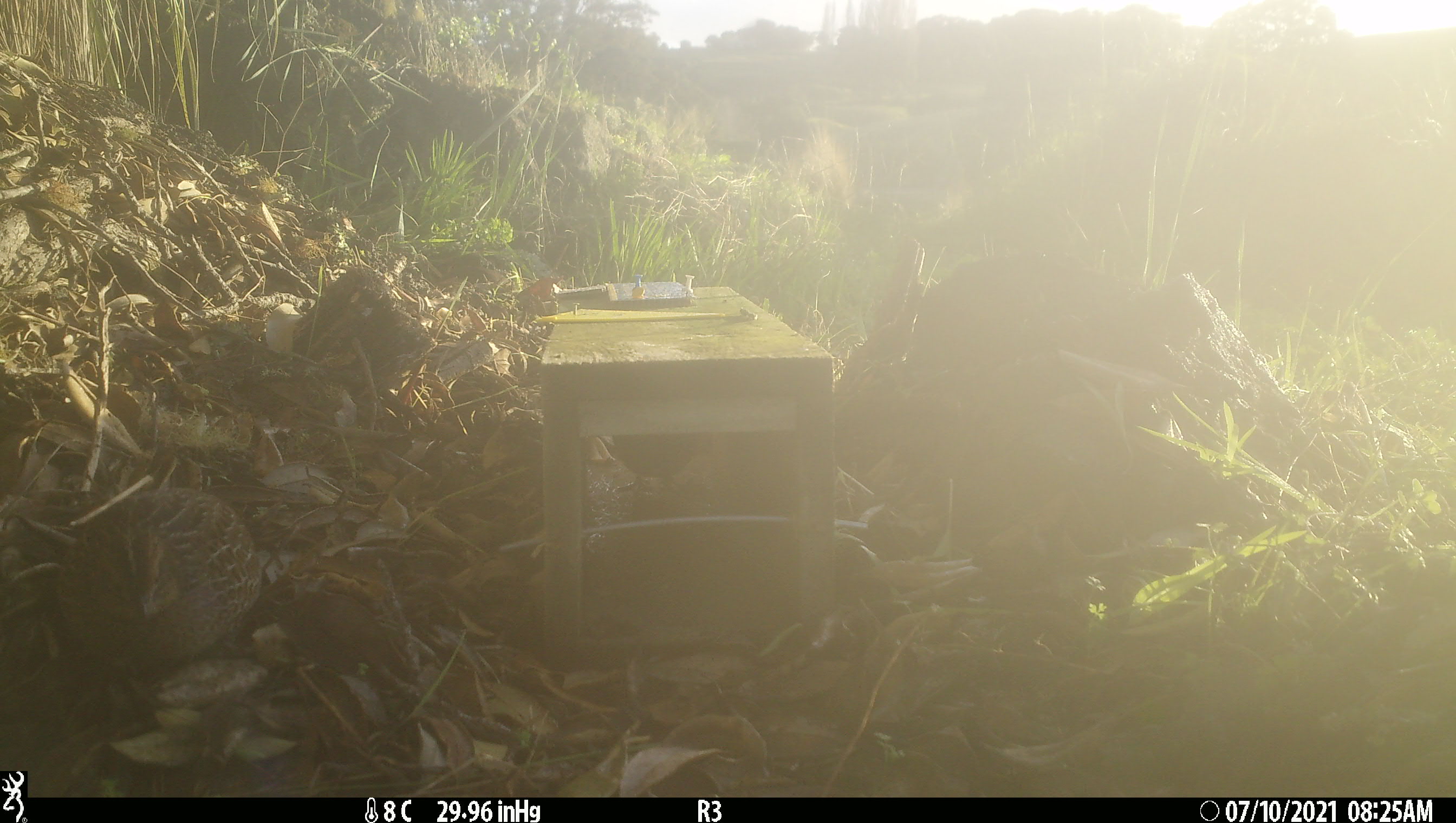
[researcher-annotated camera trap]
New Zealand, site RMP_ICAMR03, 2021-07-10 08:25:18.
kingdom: Animalia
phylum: Chordata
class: Aves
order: Galliformes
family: Phasianidae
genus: Synoicus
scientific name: Synoicus ypsilophorus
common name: brown quail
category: quail brown